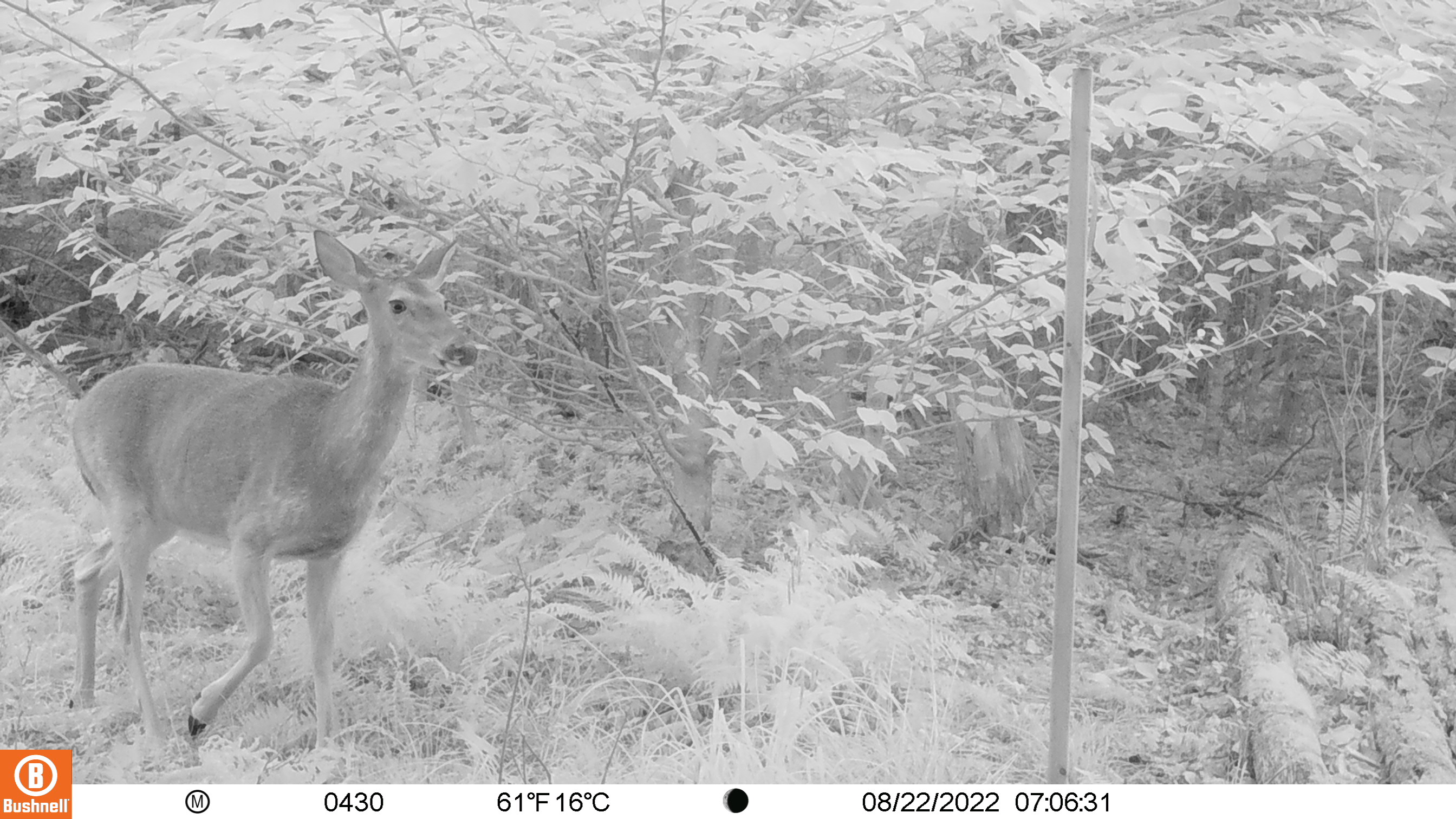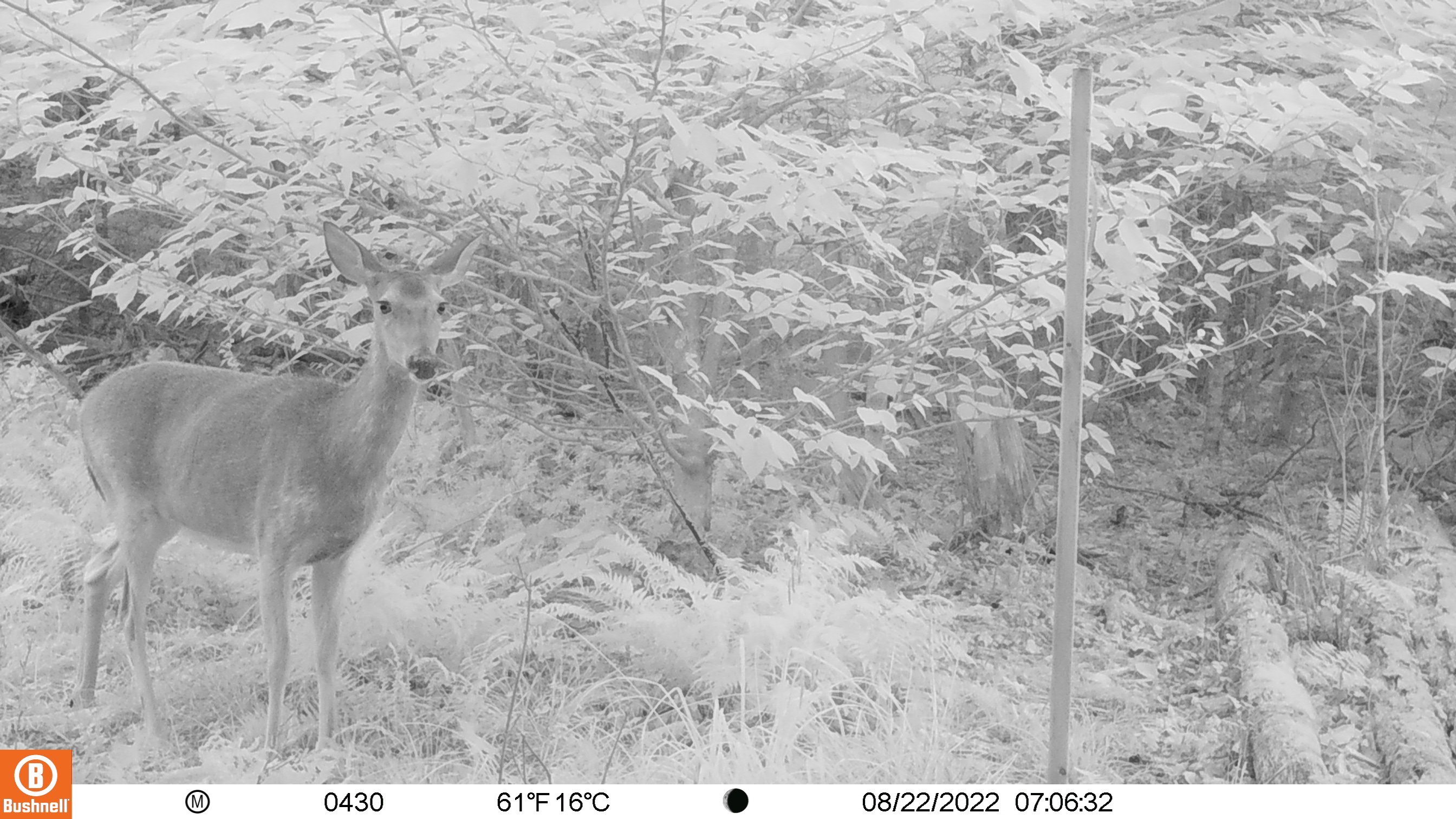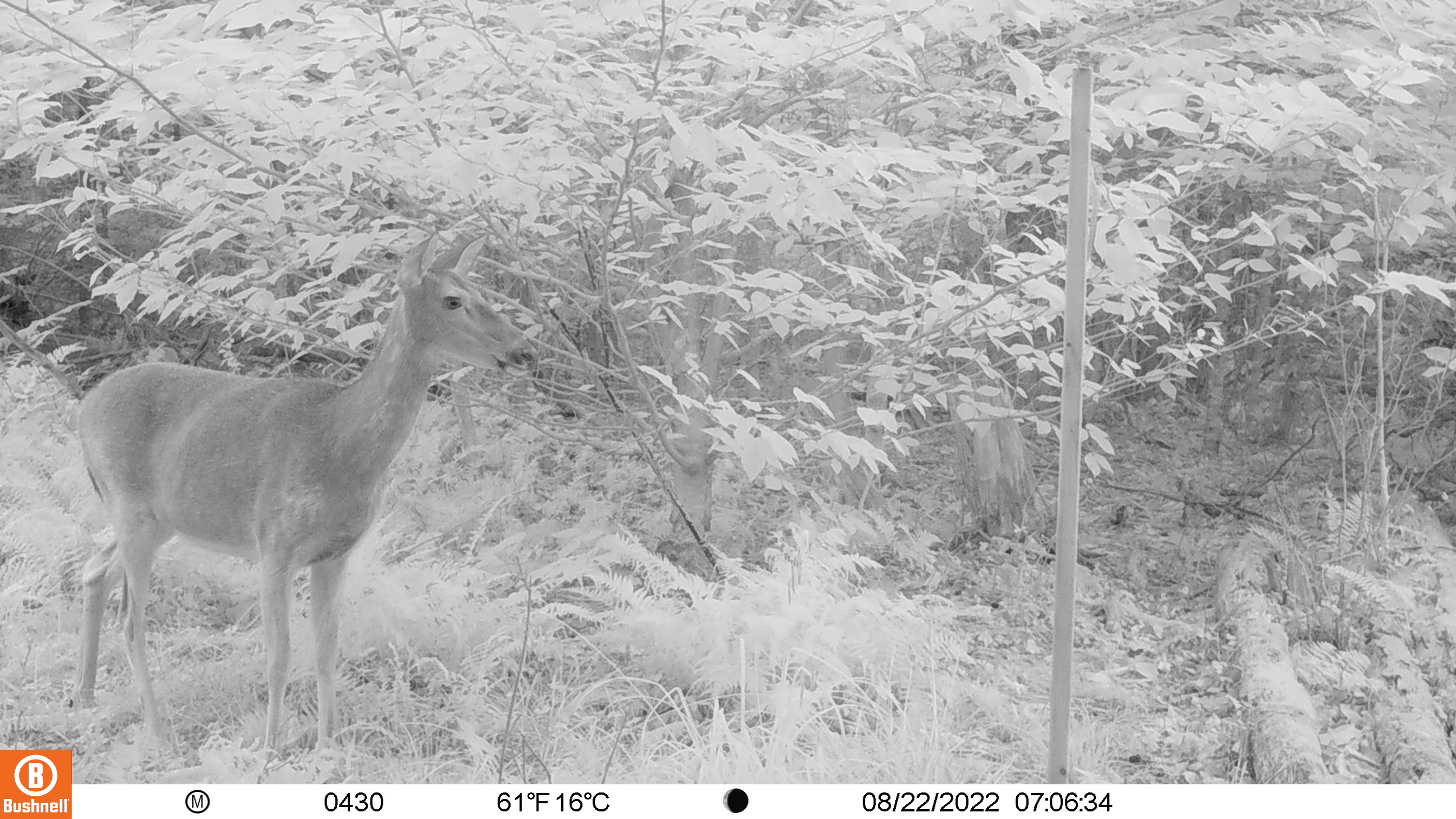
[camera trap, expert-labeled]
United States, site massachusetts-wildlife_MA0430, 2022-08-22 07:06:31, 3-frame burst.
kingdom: Animalia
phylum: Chordata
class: Mammalia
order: Artiodactyla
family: Cervidae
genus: Odocoileus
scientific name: Odocoileus virginianus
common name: white-tailed deer